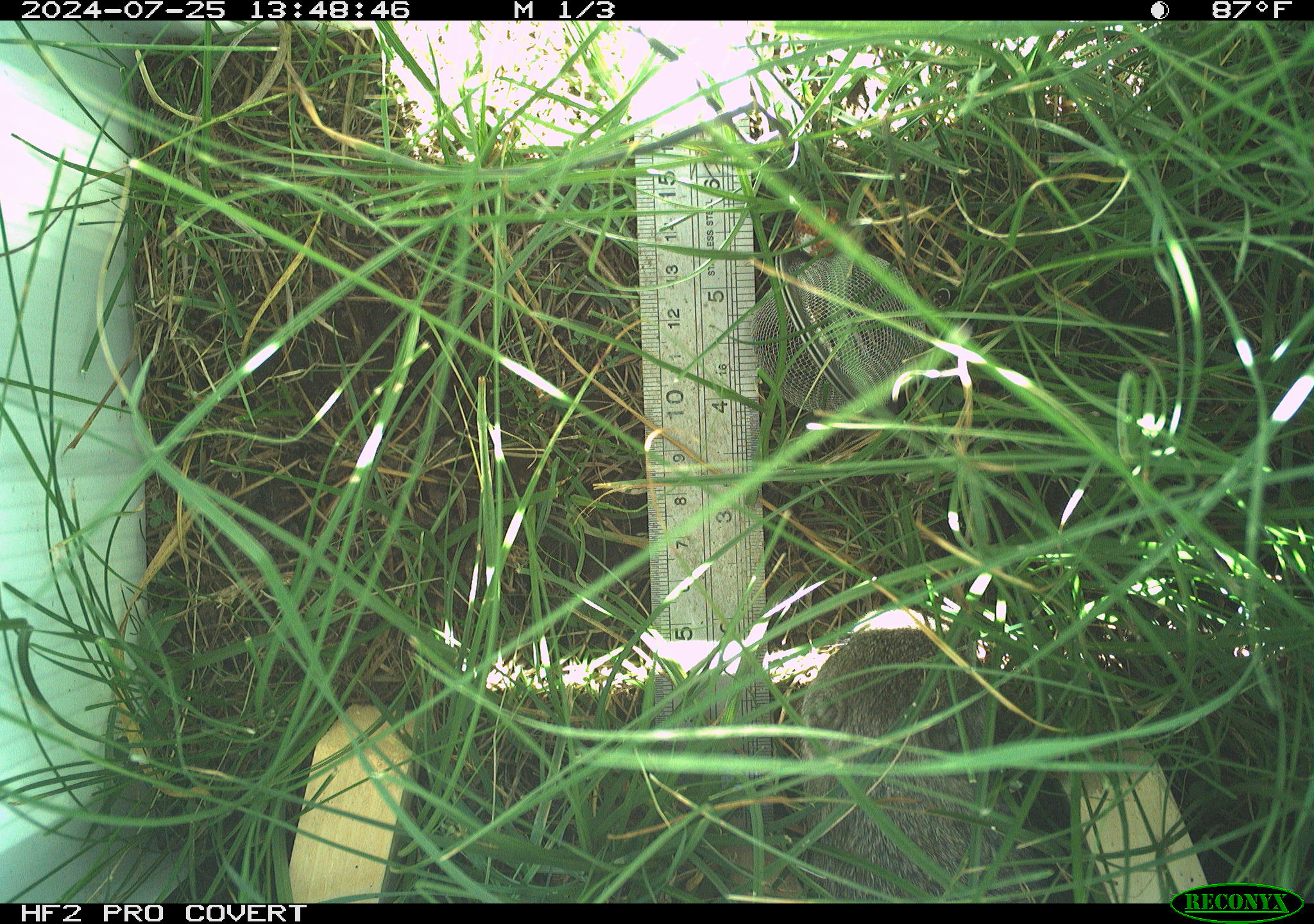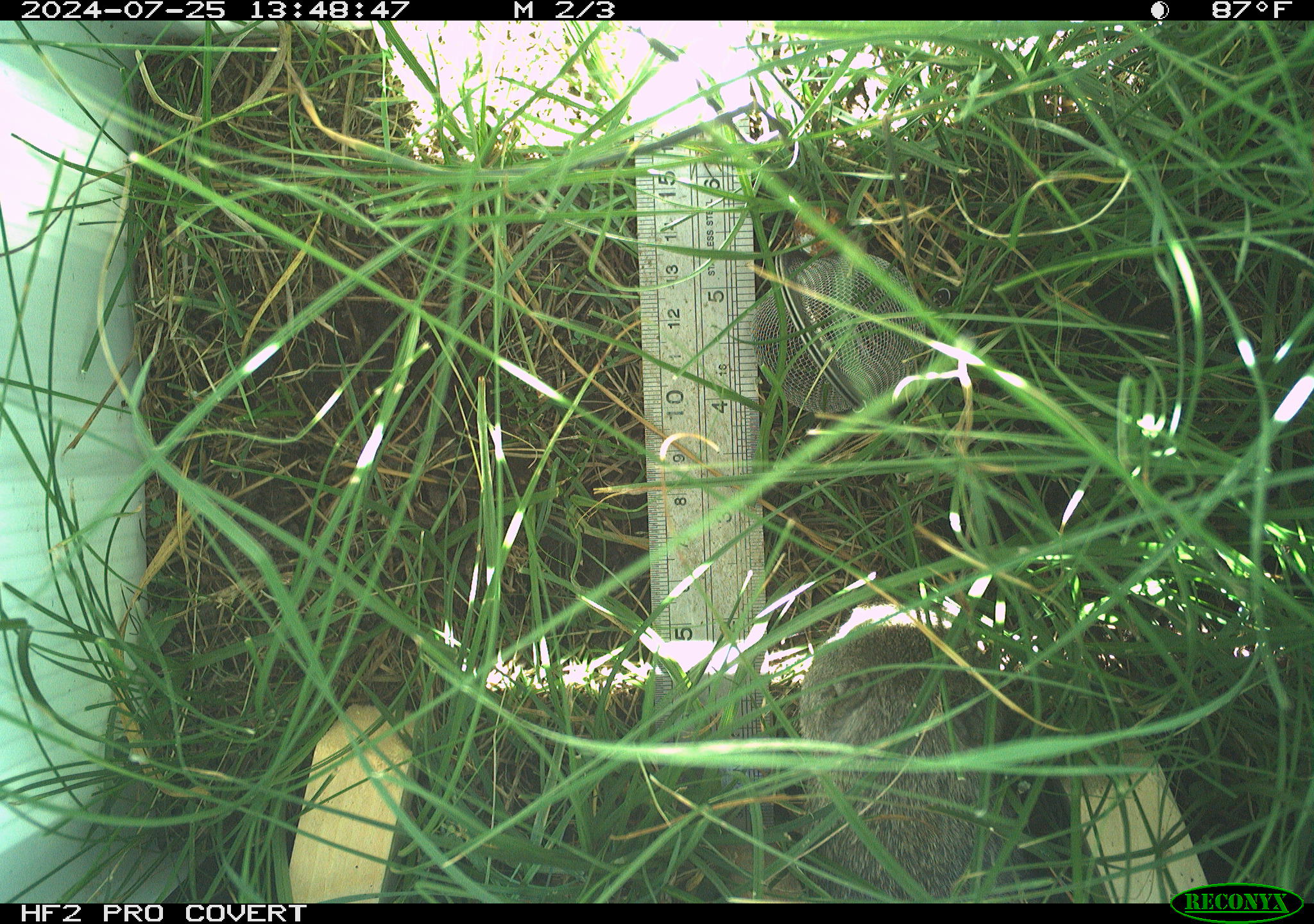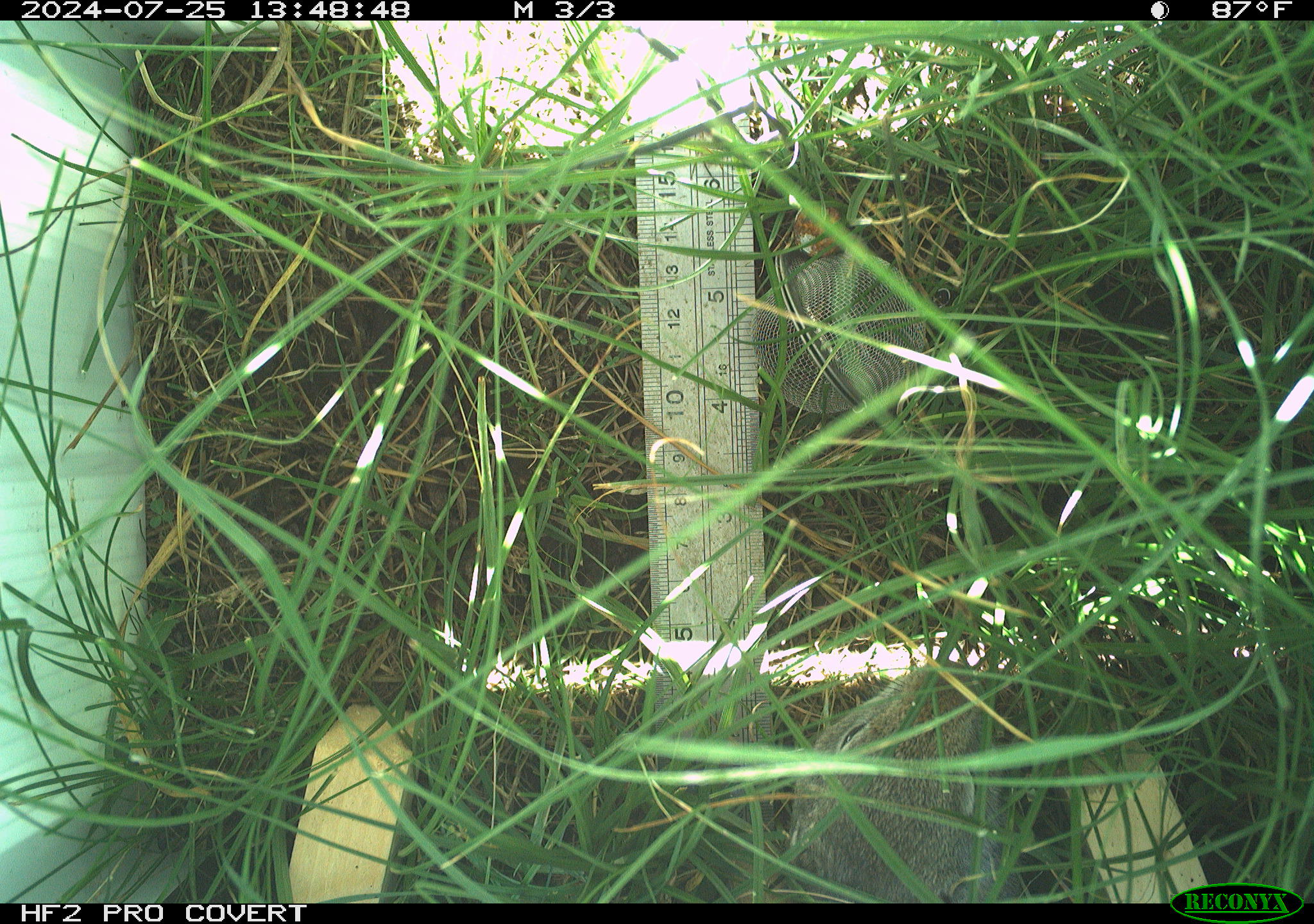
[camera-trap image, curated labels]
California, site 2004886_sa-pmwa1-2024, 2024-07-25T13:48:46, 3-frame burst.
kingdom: Animalia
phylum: Chordata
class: Mammalia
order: Rodentia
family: Sciuridae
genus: Urocitellus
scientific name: Urocitellus beldingi beldingi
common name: belding's ground squirrel